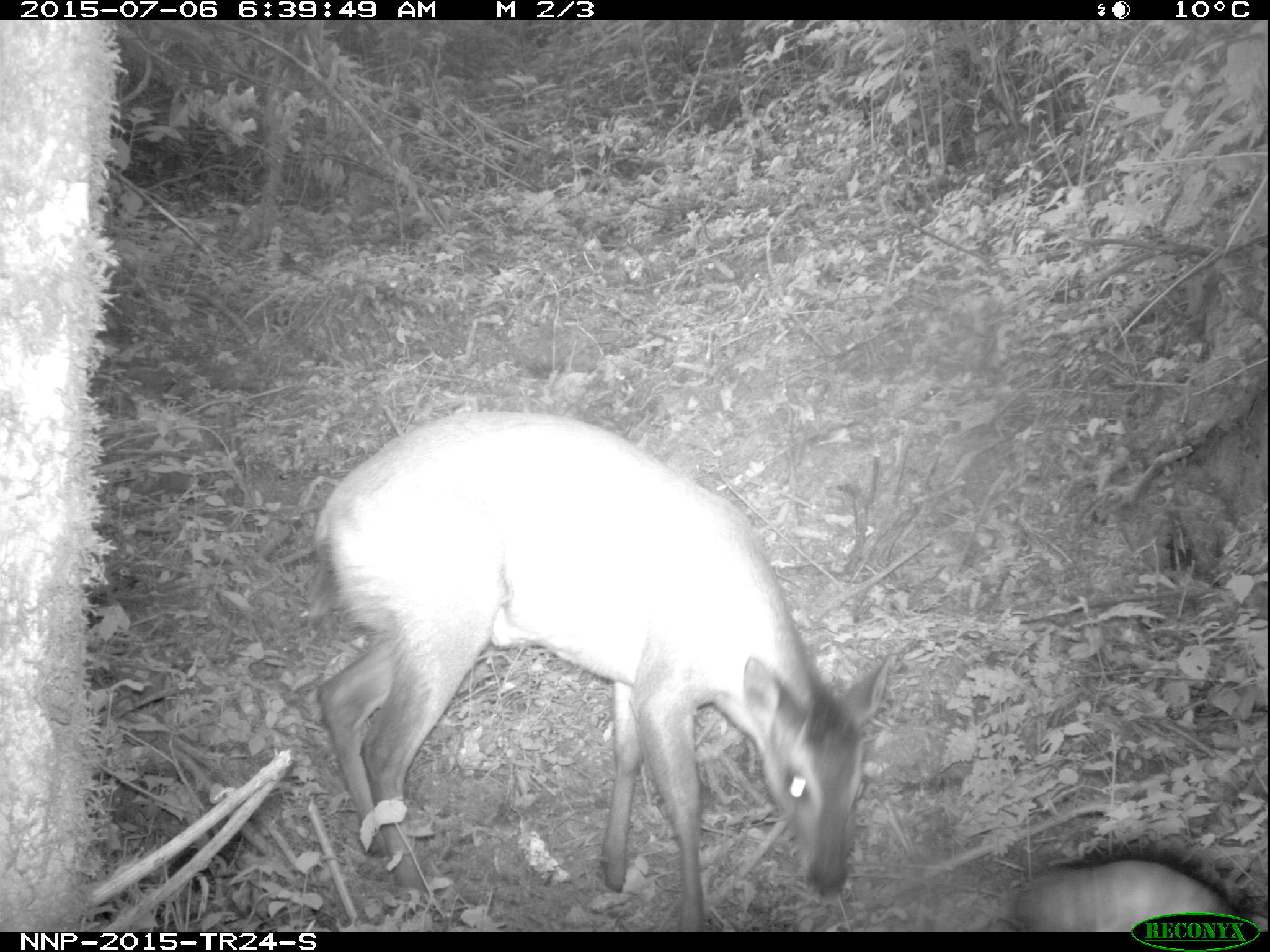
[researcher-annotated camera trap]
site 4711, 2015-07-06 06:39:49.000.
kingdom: Animalia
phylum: Chordata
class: Mammalia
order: Artiodactyla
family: Bovidae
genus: Cephalophus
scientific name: Cephalophus nigrifrons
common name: black-fronted duiker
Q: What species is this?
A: Cephalophus nigrifrons (black-fronted duiker).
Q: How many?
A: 1.